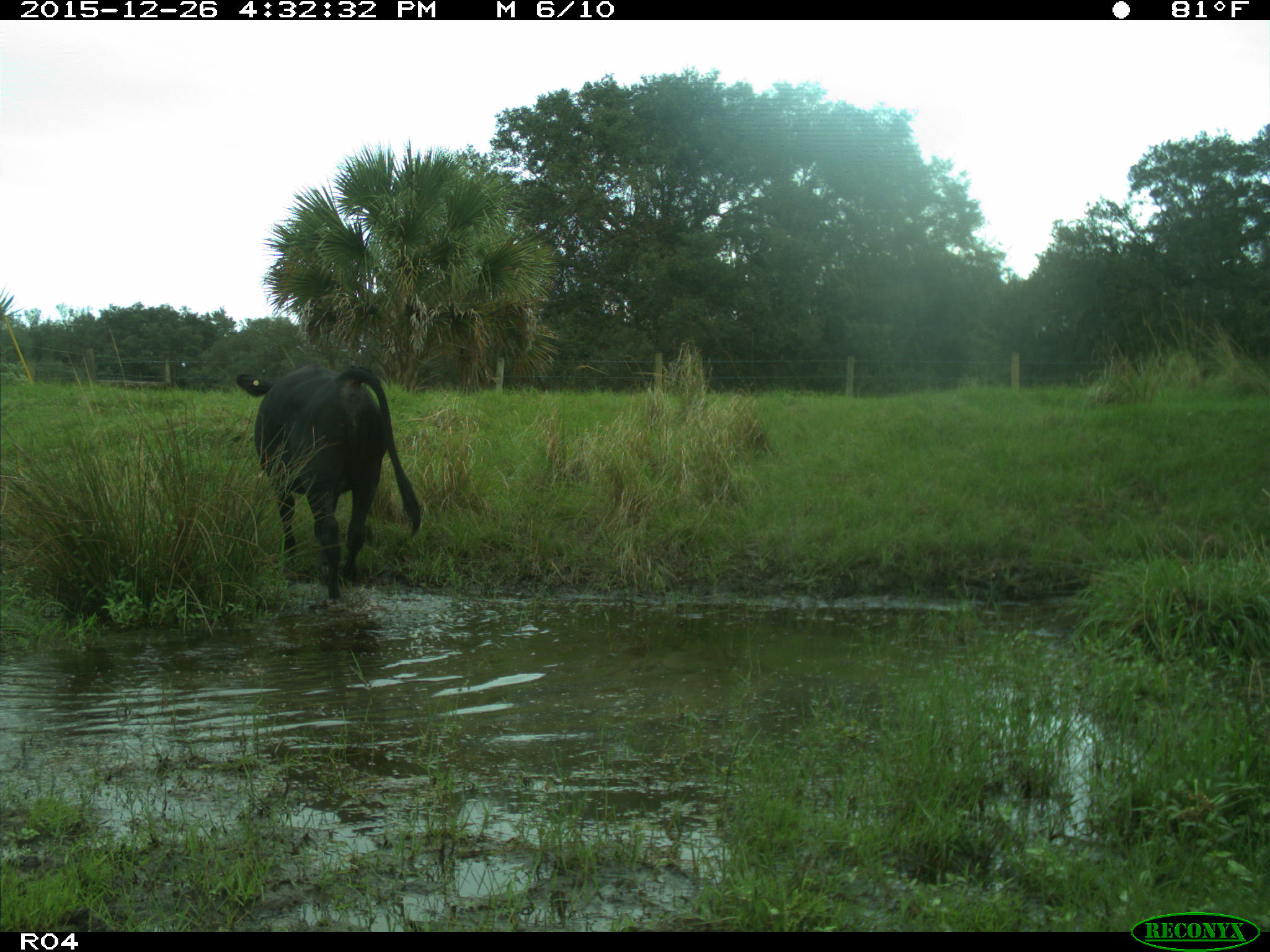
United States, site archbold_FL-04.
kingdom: Animalia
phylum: Chordata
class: Mammalia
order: Artiodactyla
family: Bovidae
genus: Bos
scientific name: Bos taurus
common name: domestic cow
Bos taurus (domestic cow).